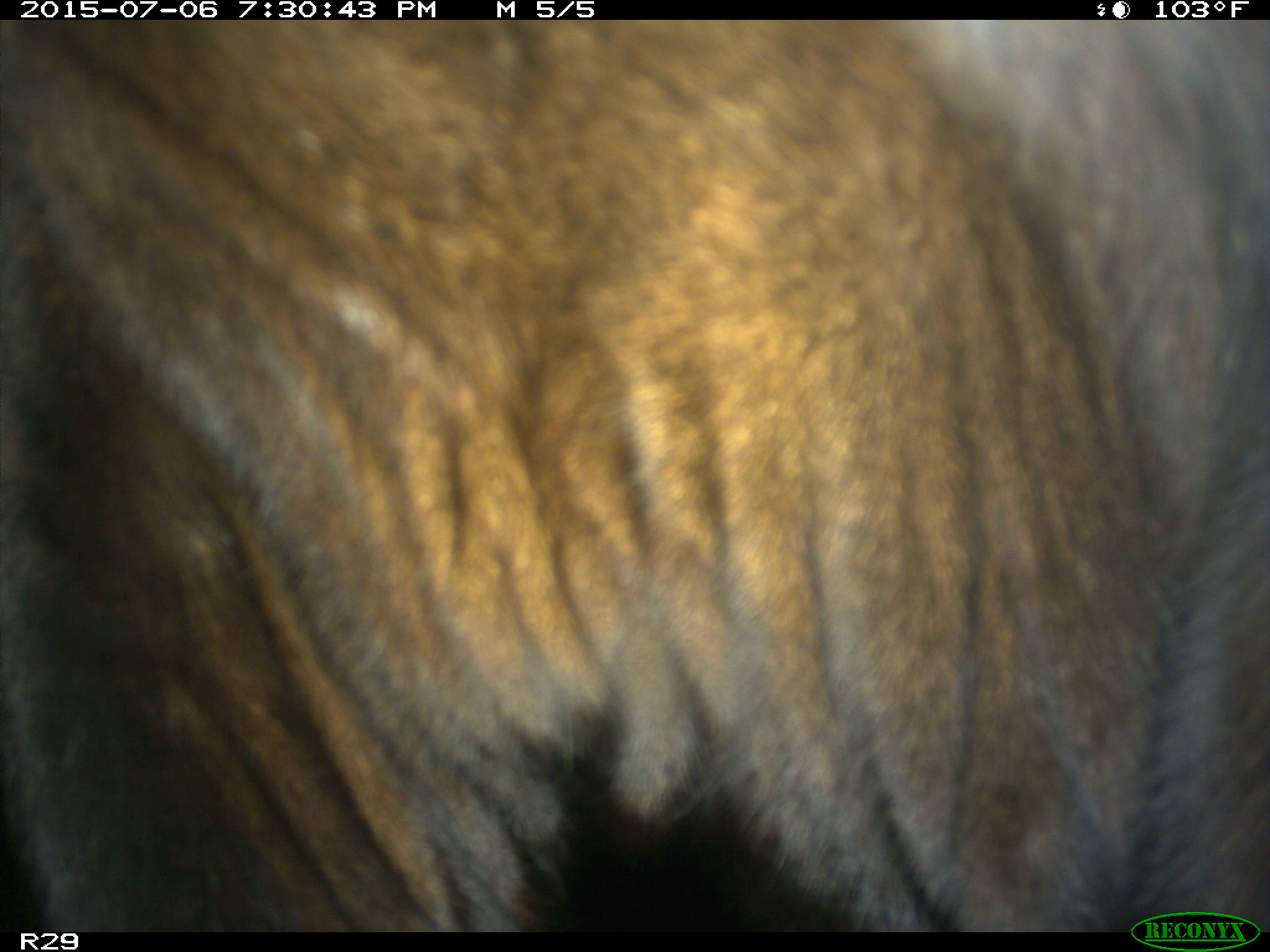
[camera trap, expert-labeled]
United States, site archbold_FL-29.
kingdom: Animalia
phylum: Chordata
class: Mammalia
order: Artiodactyla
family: Bovidae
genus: Bos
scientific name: Bos taurus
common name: domestic cow